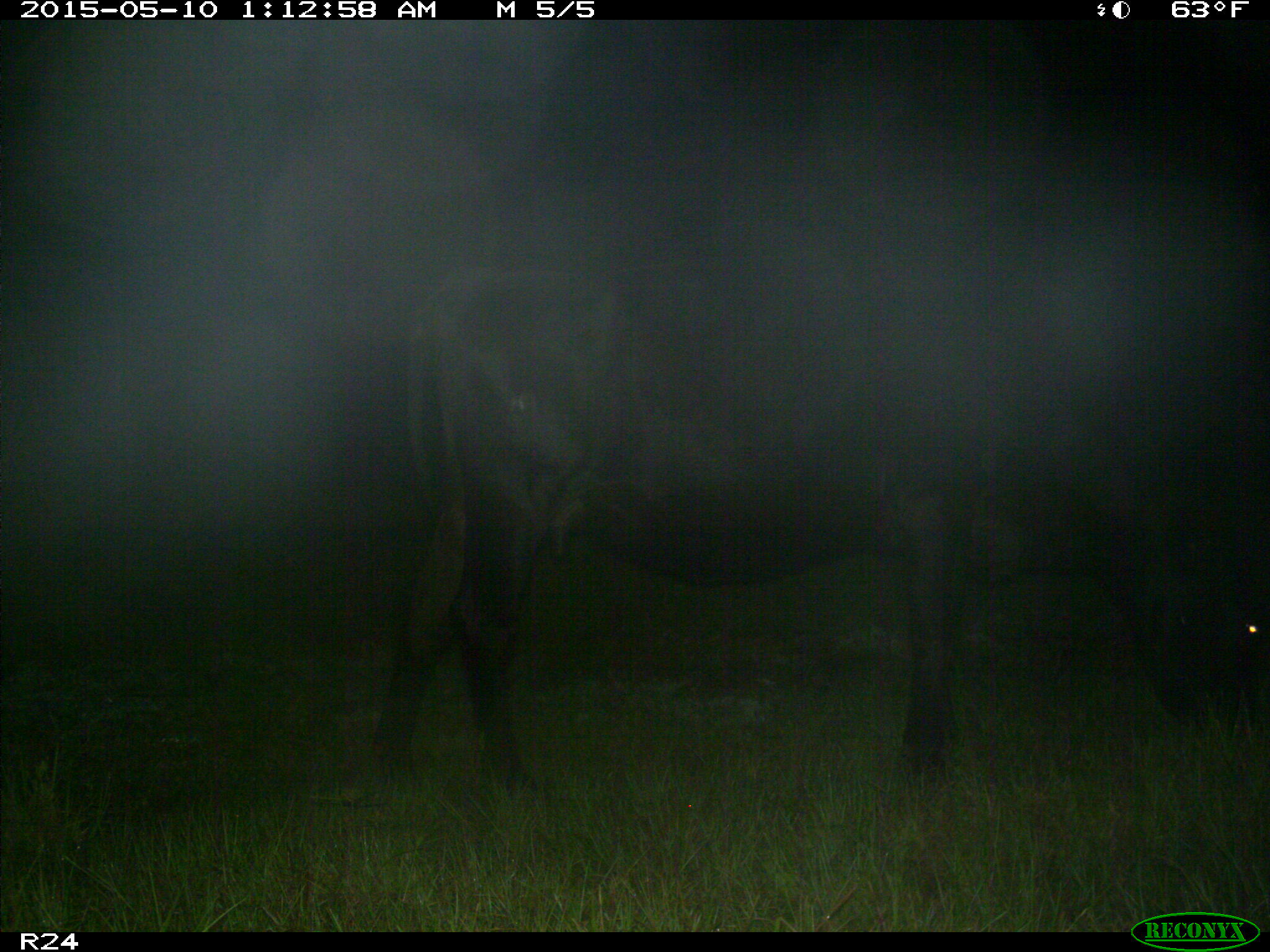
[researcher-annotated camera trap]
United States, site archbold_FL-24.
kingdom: Animalia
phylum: Chordata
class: Mammalia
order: Artiodactyla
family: Bovidae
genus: Bos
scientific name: Bos taurus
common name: domestic cow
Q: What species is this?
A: Bos taurus (domestic cow).